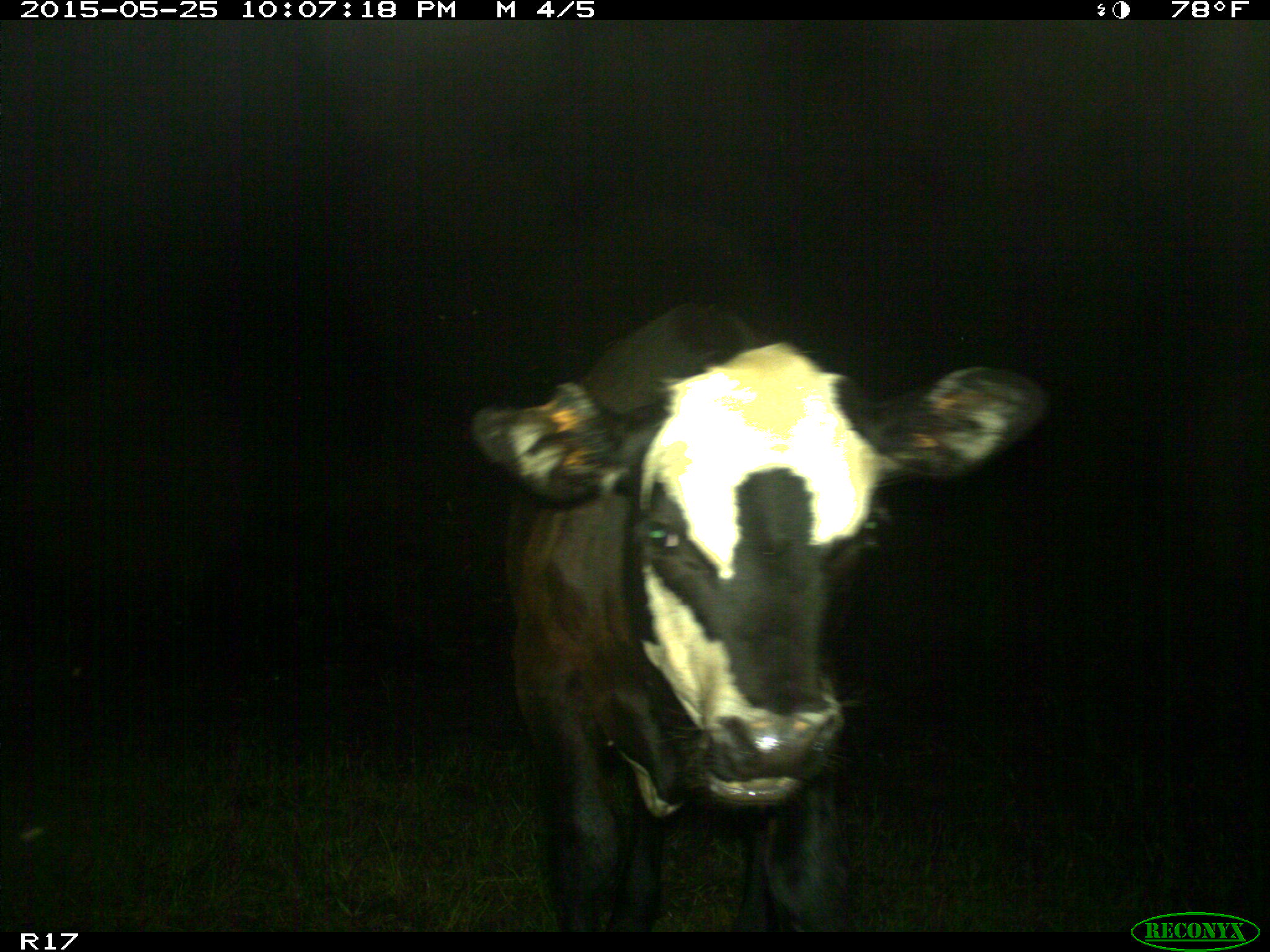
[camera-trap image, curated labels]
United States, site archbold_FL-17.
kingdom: Animalia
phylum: Chordata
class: Mammalia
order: Artiodactyla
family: Bovidae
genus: Bos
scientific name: Bos taurus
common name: domestic cow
Bos taurus (domestic cow).